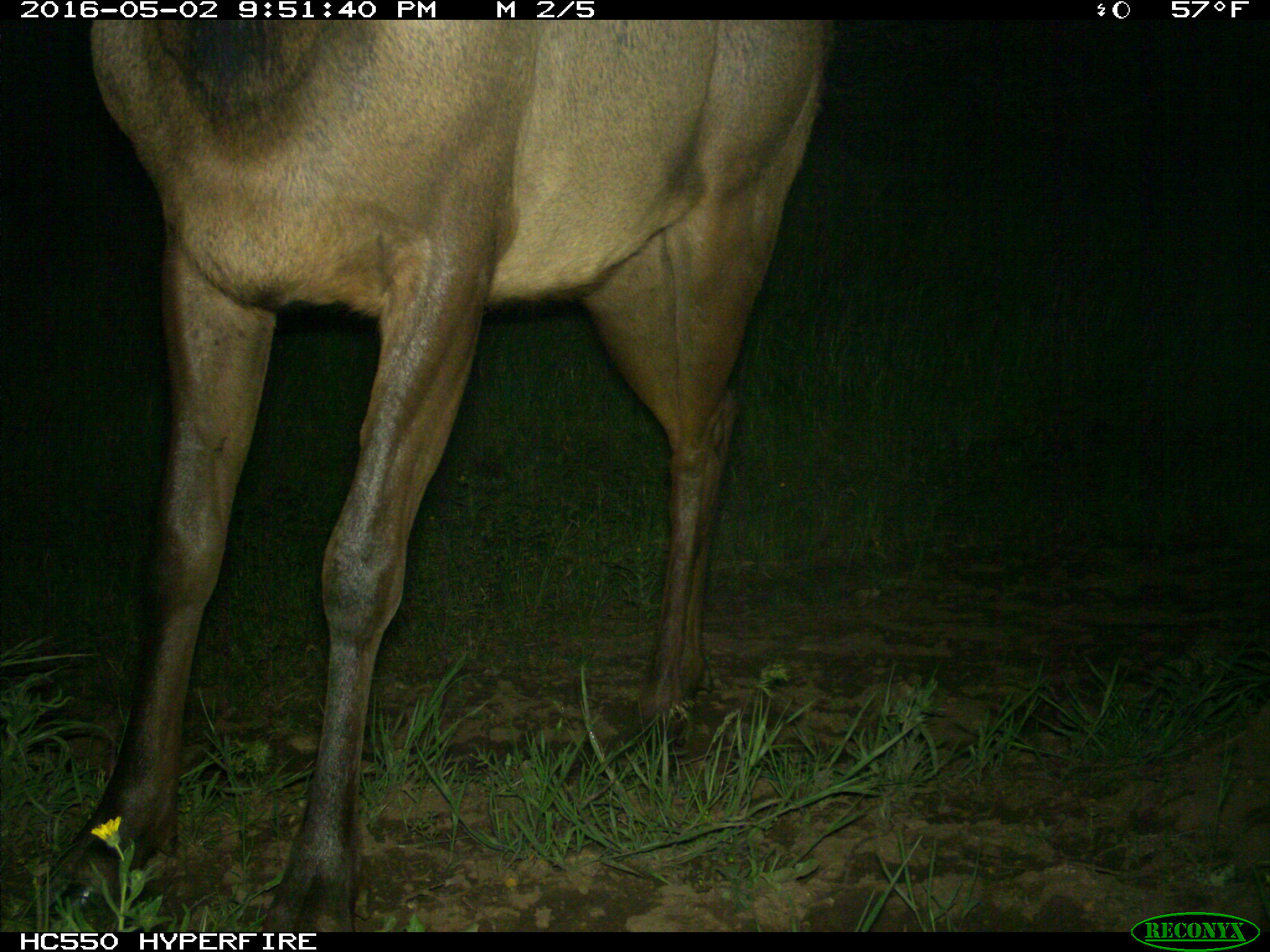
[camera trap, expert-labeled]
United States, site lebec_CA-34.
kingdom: Animalia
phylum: Chordata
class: Mammalia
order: Artiodactyla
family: Cervidae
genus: Cervus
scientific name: Cervus canadensis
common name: elk